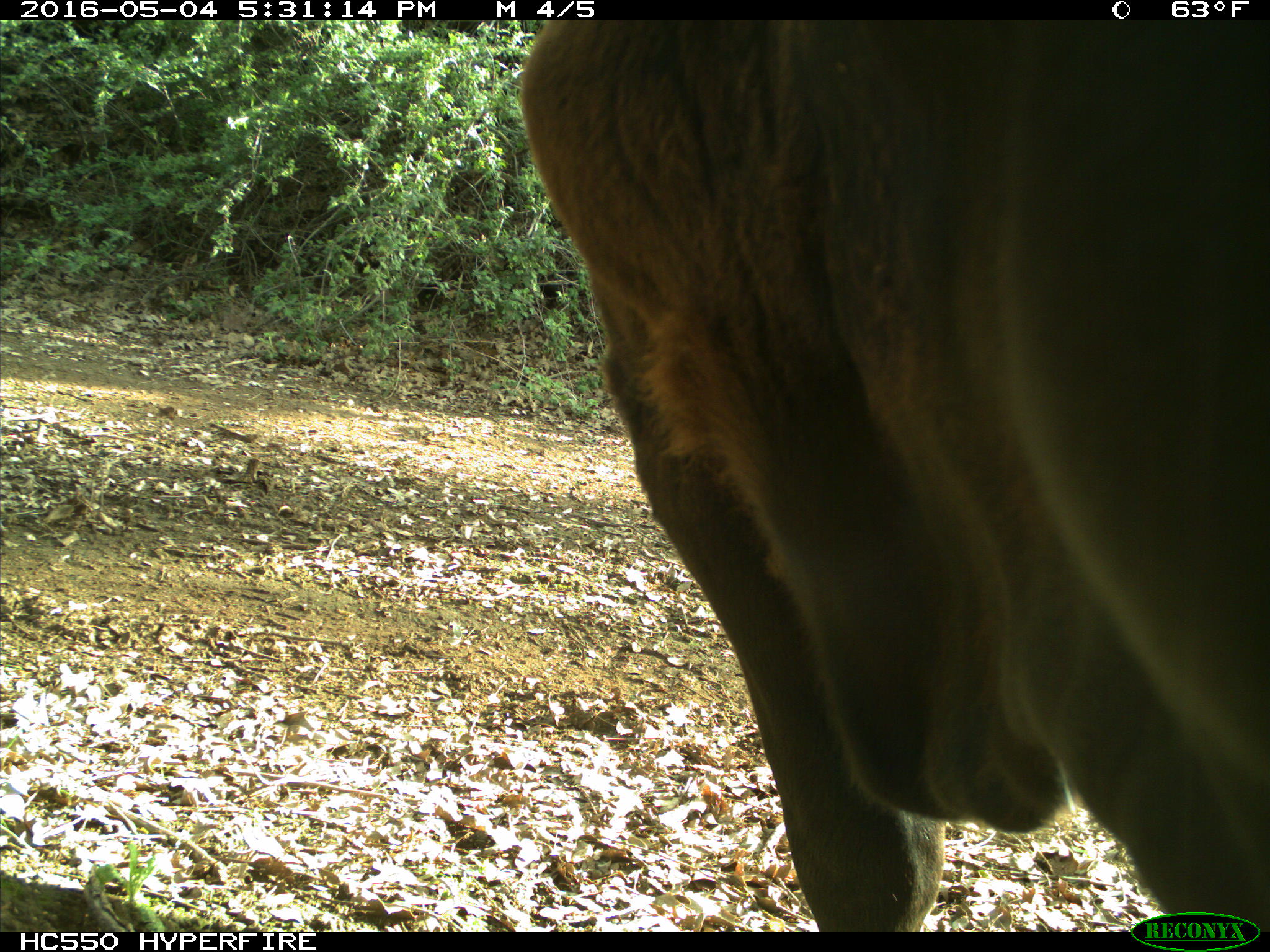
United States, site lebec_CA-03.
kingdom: Animalia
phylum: Chordata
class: Mammalia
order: Artiodactyla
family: Bovidae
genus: Bos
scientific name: Bos taurus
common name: domestic cow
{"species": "Bos taurus (domestic cow)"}